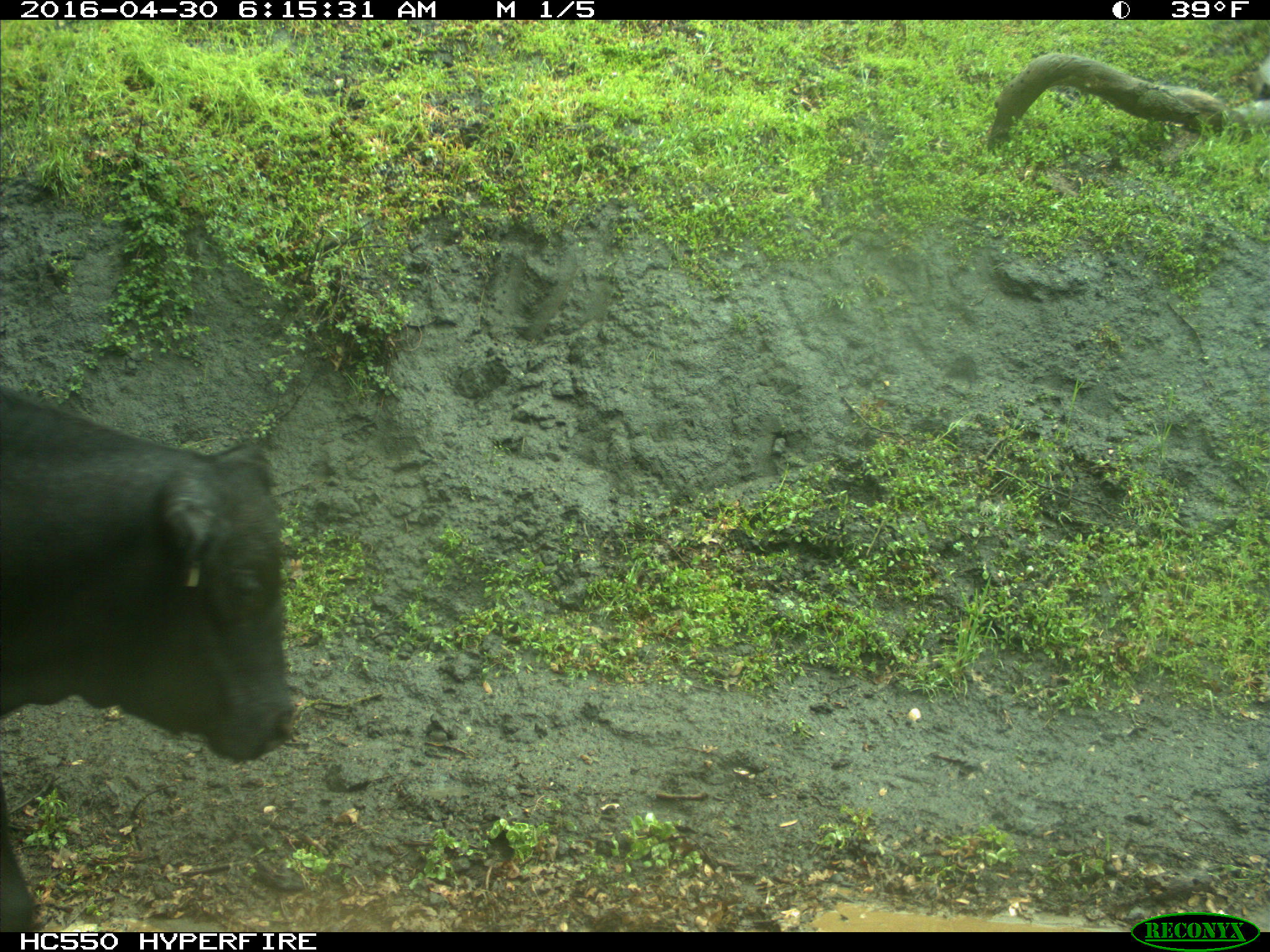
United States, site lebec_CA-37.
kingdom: Animalia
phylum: Chordata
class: Mammalia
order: Artiodactyla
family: Bovidae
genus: Bos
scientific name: Bos taurus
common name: domestic cow